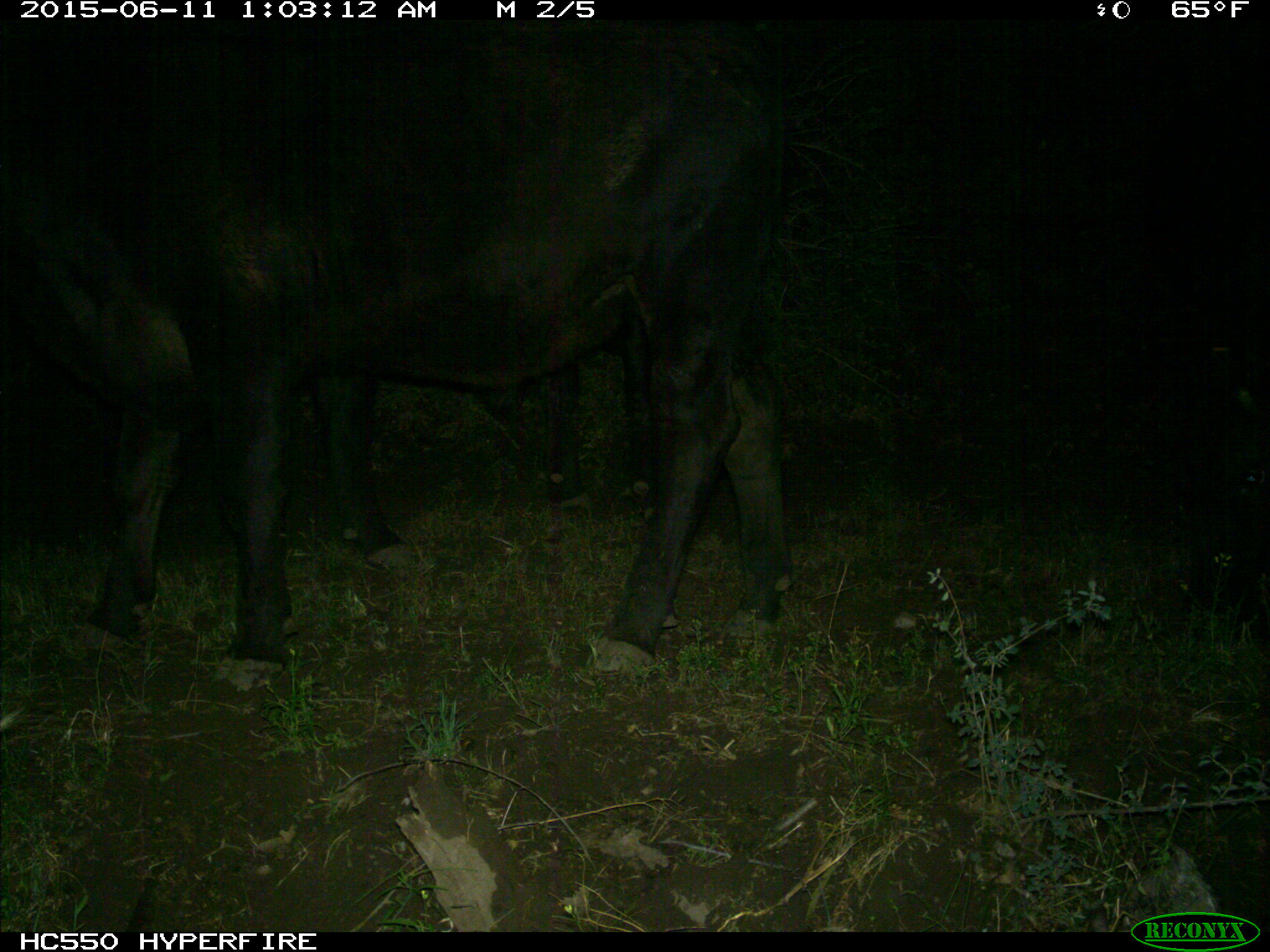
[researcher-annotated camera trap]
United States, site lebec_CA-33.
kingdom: Animalia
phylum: Chordata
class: Mammalia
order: Artiodactyla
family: Bovidae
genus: Bos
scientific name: Bos taurus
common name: domestic cow